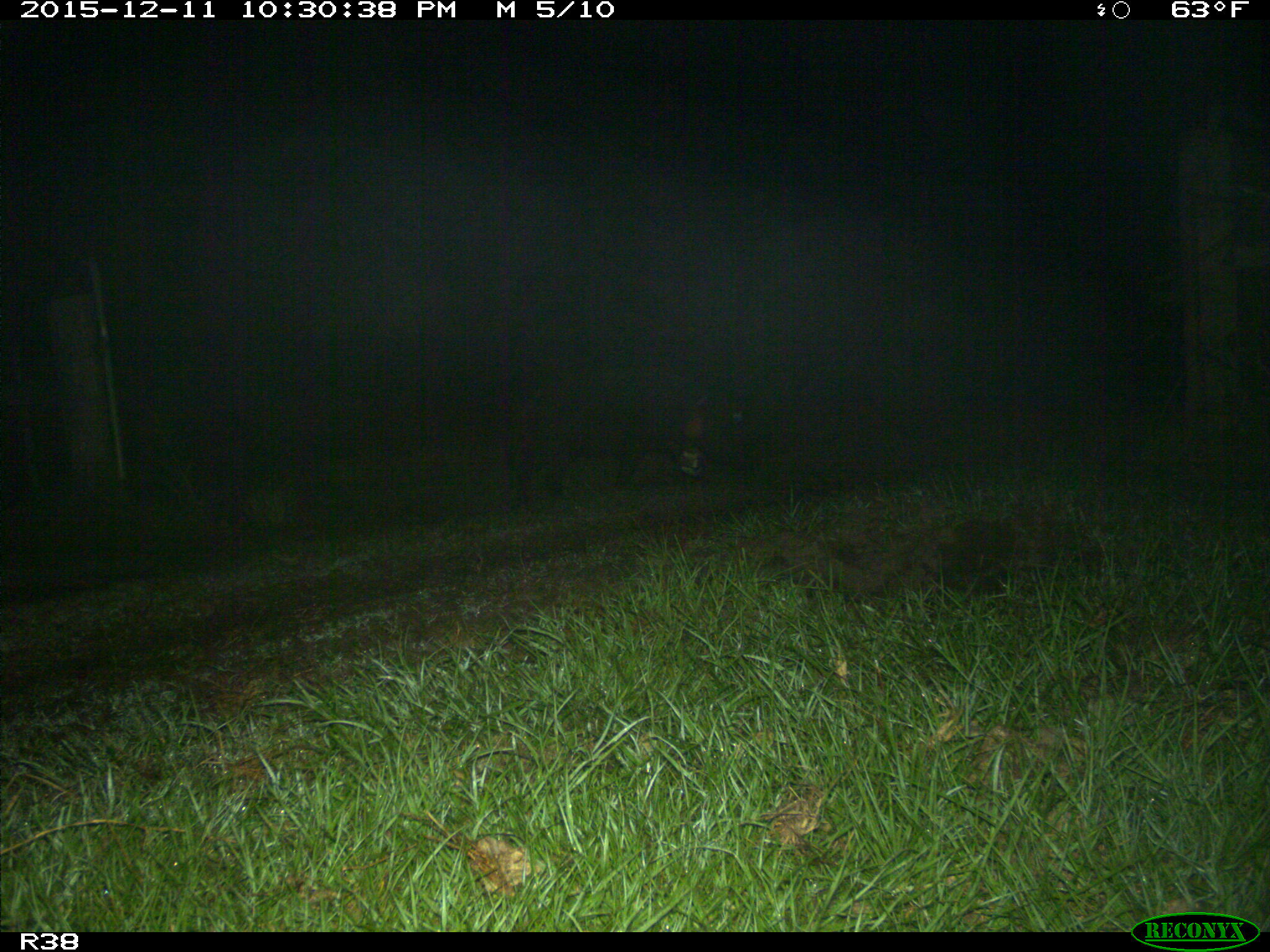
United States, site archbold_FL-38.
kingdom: Animalia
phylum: Chordata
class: Mammalia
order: Artiodactyla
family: Suidae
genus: Sus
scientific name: Sus scrofa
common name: wild boar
Sus scrofa (wild boar).